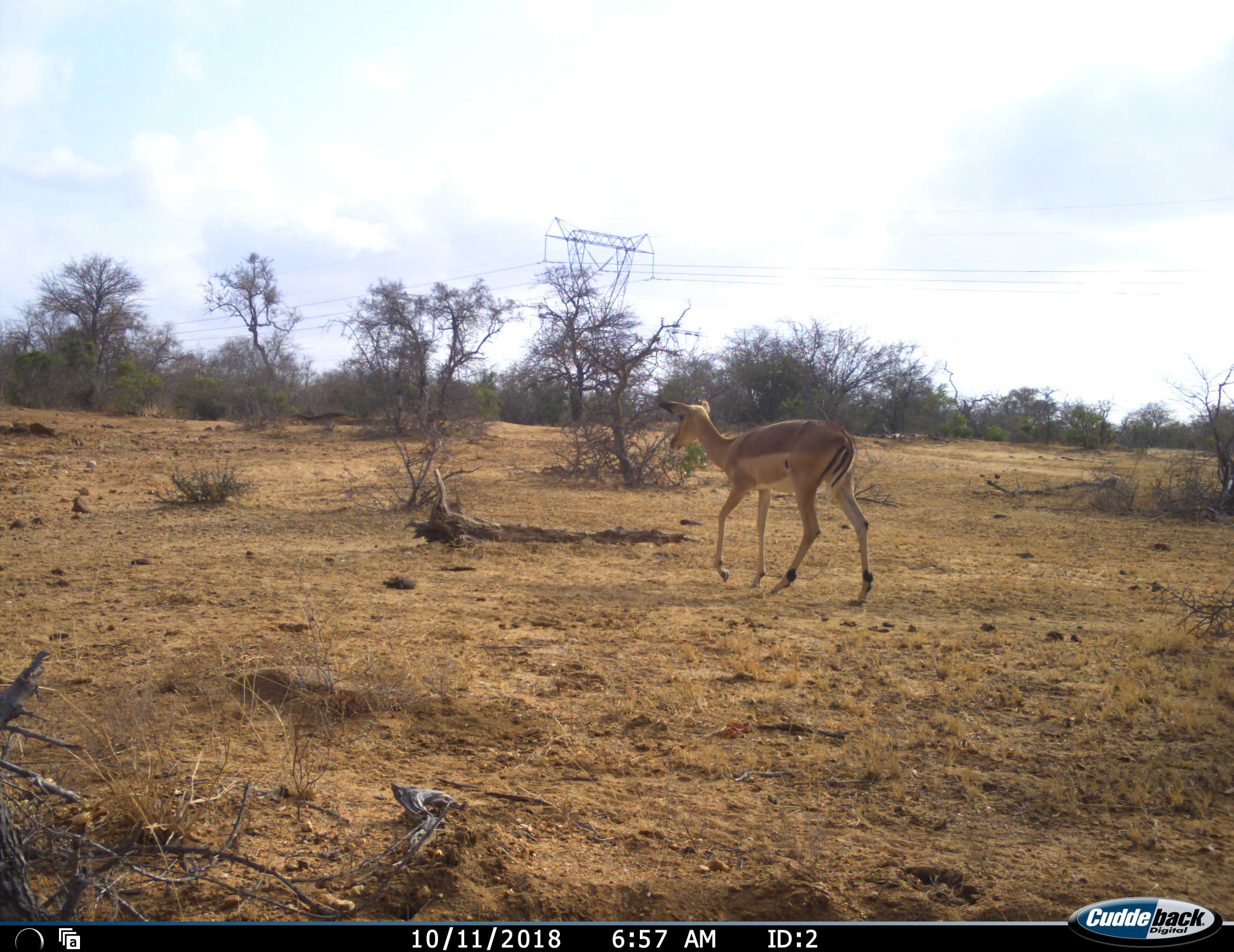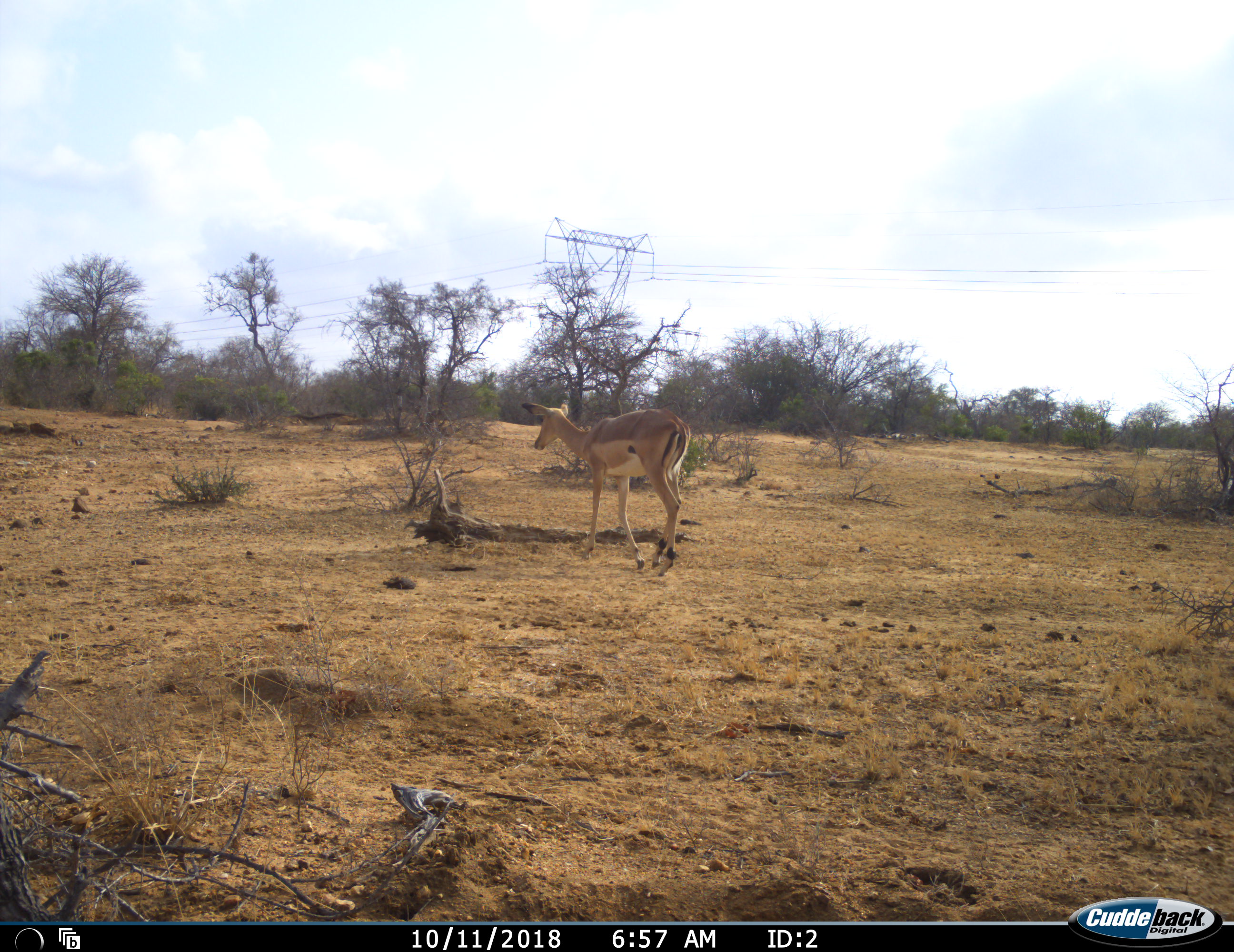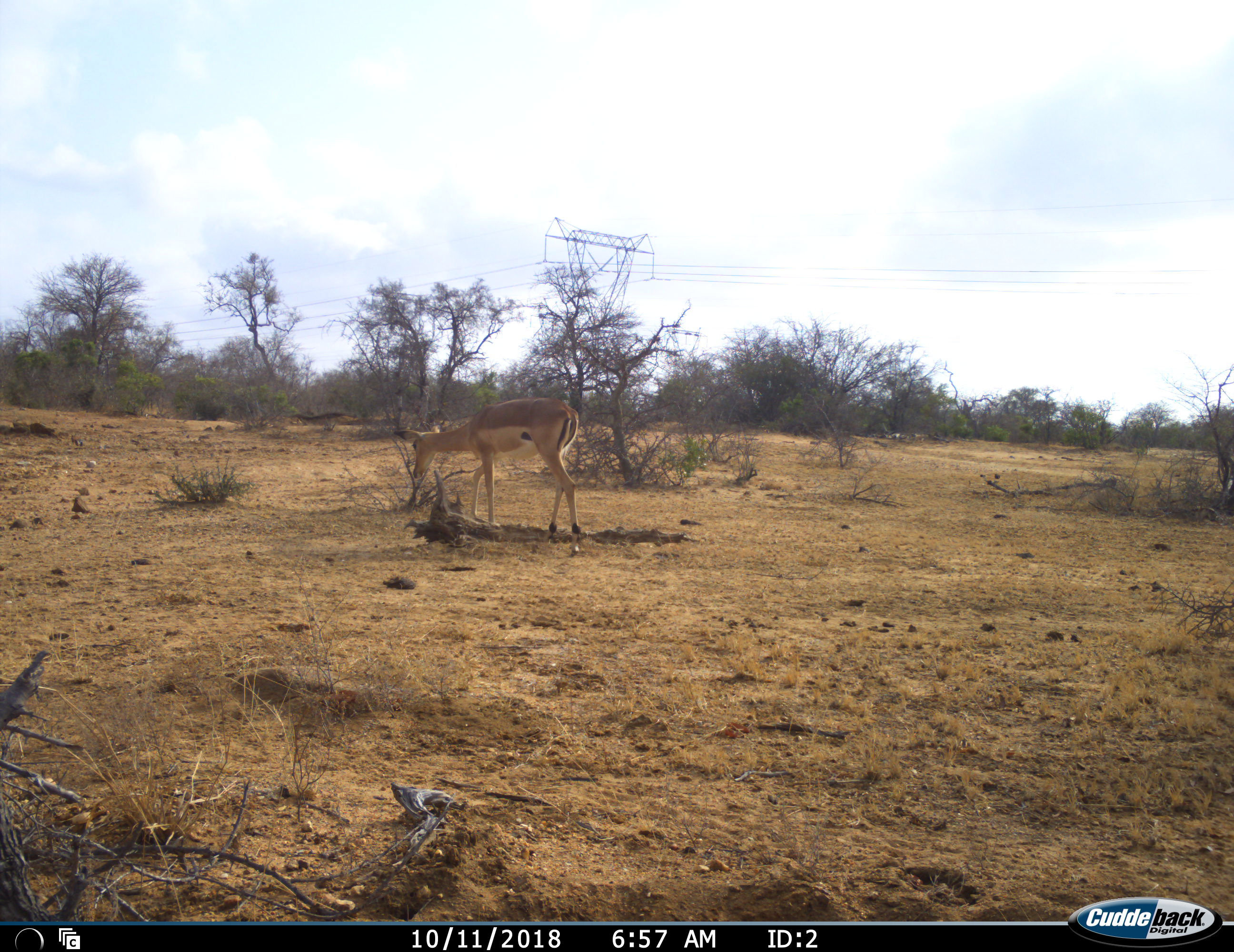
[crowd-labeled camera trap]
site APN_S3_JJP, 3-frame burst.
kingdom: Animalia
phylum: Chordata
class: Mammalia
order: Artiodactyla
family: Bovidae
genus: Aepyceros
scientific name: Aepyceros melampus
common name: impala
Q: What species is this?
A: Impala (Aepyceros melampus).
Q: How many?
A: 1.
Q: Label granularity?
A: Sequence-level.